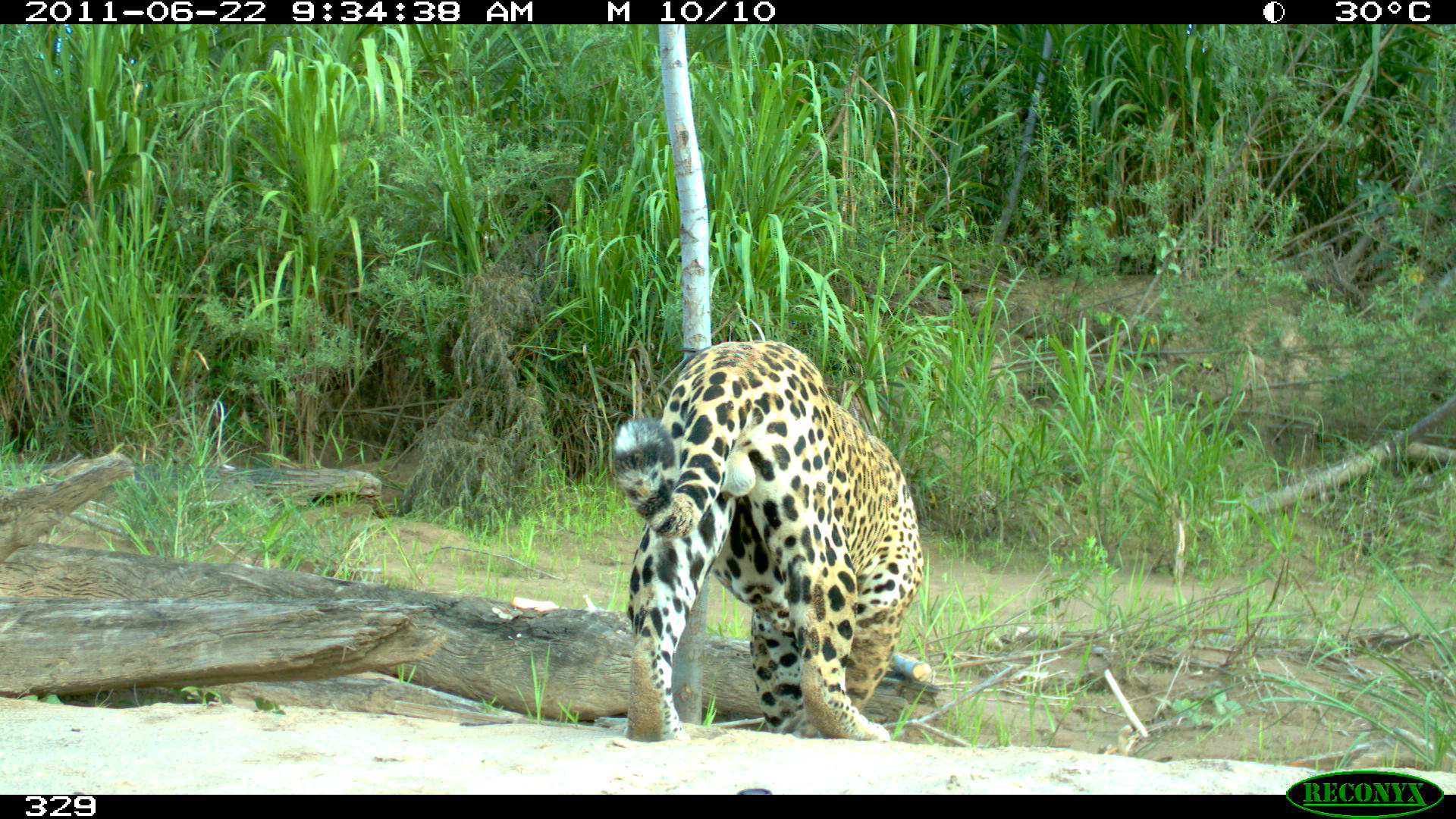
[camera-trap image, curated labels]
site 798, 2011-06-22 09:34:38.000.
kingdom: Animalia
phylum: Chordata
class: Mammalia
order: Carnivora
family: Felidae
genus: Panthera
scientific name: Panthera onca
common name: jaguar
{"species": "Panthera onca (jaguar)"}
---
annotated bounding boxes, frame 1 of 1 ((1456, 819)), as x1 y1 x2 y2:
panthera onca: 611 339 925 743